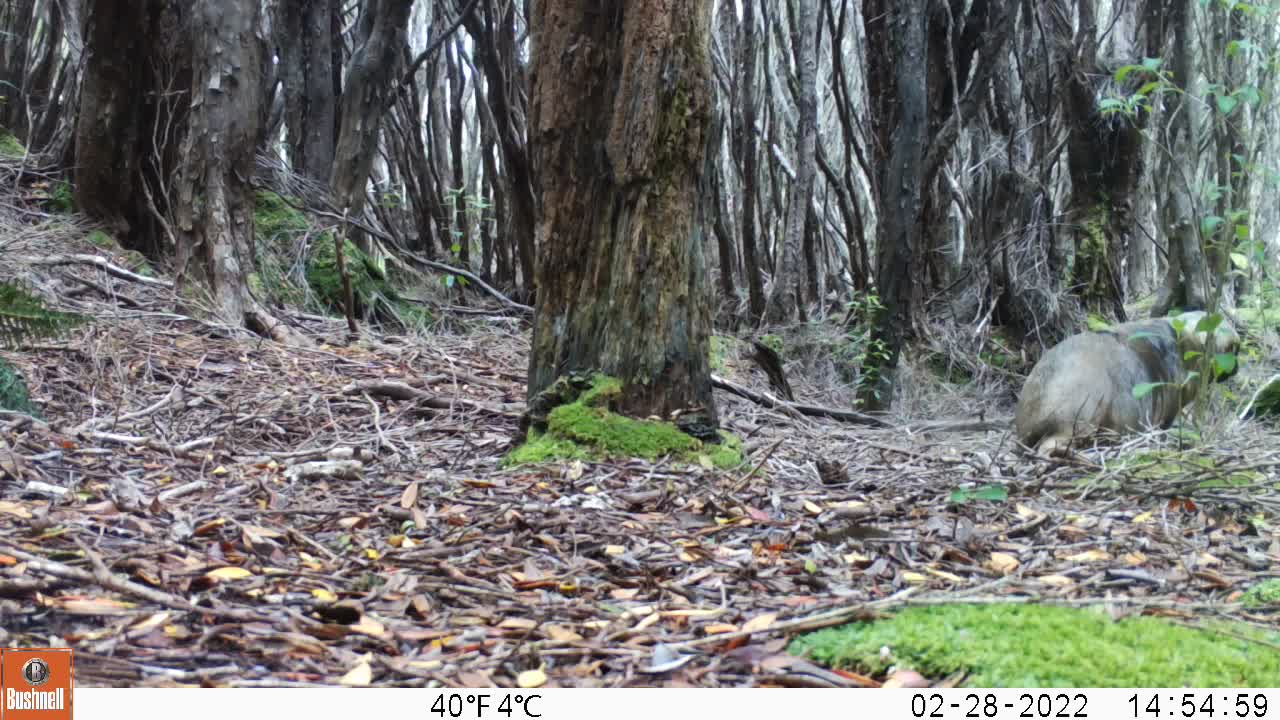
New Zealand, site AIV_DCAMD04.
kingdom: Animalia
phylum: Chordata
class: Mammalia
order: Carnivora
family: Otariidae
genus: Phocarctos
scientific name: Phocarctos hookeri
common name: new zealand sea lion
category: sealion